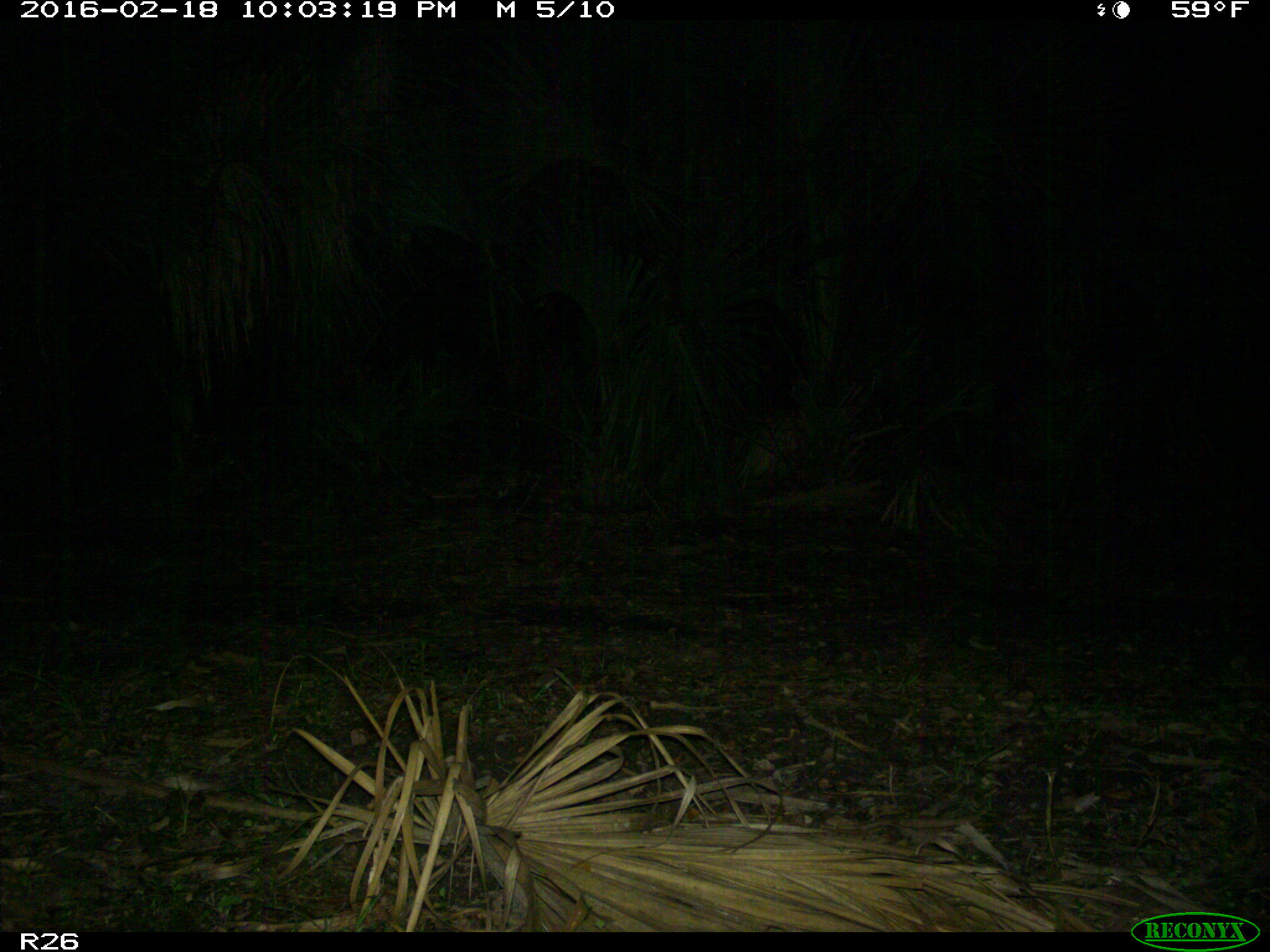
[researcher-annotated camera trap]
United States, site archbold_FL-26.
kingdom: Animalia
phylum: Chordata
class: Mammalia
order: Cingulata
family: Dasypodidae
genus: Dasypus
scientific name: Dasypus novemcinctus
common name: nine-banded armadillo